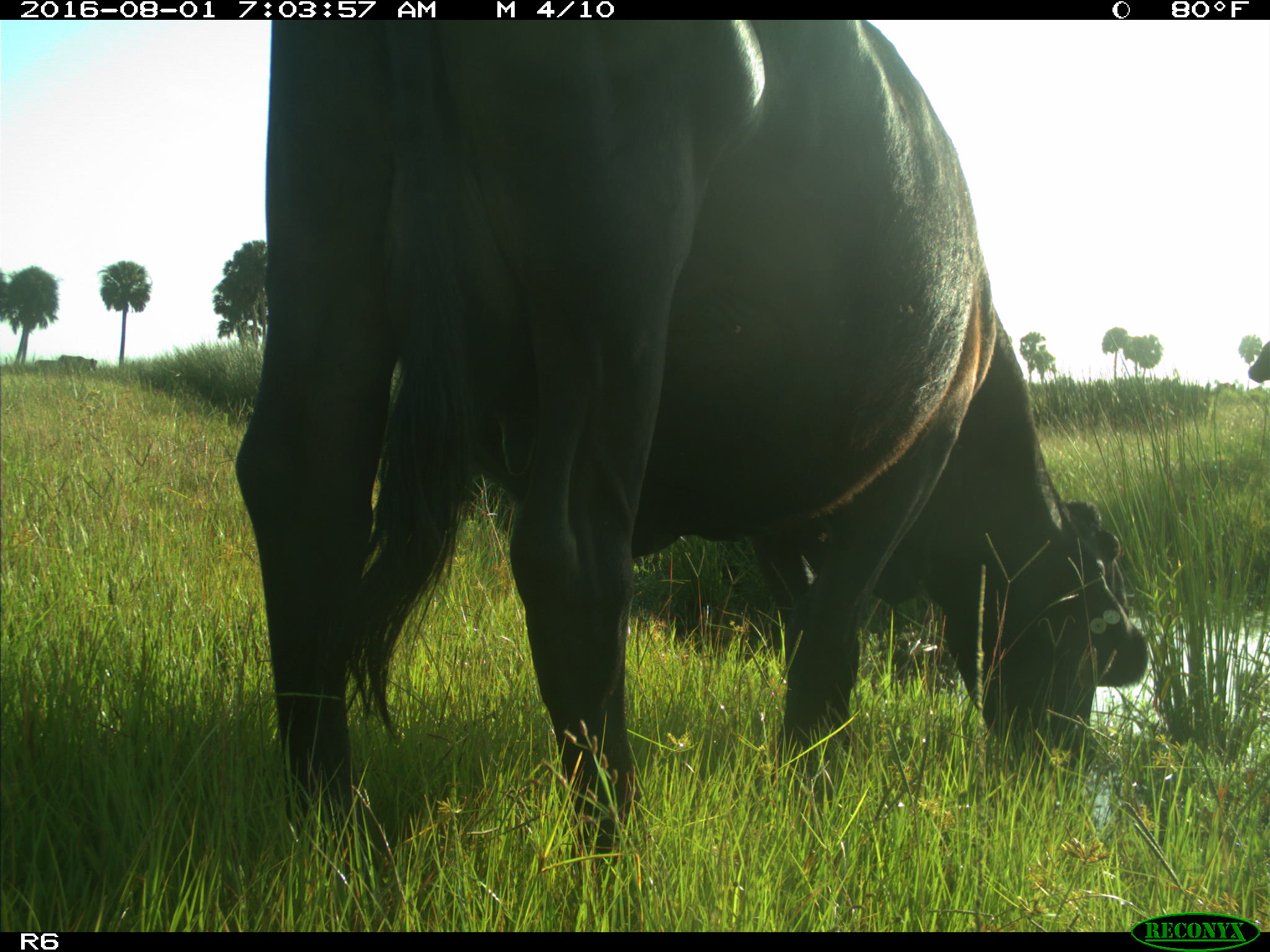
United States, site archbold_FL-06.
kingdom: Animalia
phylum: Chordata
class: Mammalia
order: Artiodactyla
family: Bovidae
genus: Bos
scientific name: Bos taurus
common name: domestic cow